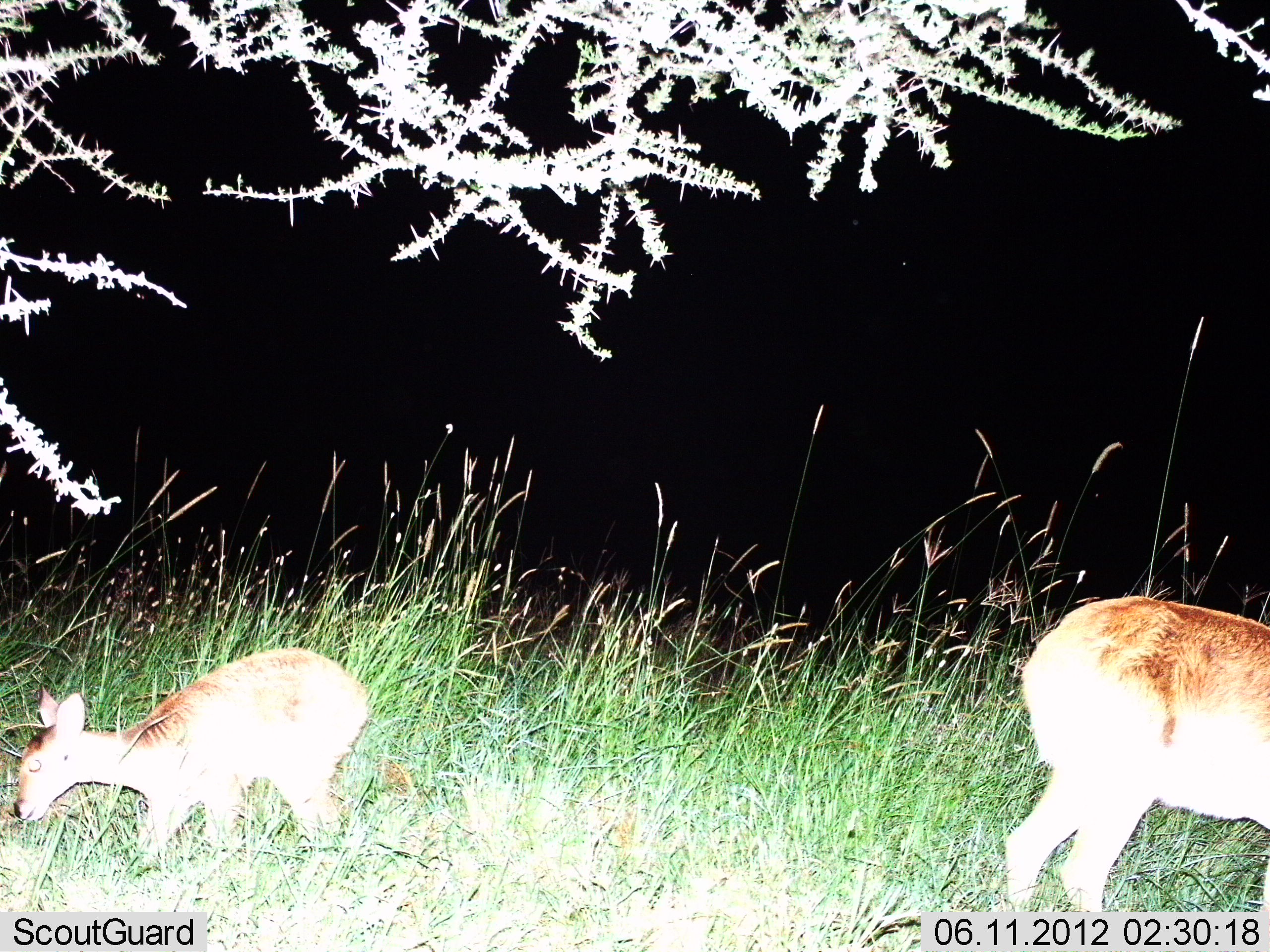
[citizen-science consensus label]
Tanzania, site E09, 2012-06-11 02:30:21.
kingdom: Animalia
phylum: Chordata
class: Mammalia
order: Artiodactyla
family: Bovidae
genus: Redunca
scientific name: Redunca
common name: reedbuck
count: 2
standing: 30%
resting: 0%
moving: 0%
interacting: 0%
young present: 80%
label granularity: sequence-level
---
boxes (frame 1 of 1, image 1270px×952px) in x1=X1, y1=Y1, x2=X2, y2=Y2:
animal: x1=1001, y1=596, x2=1270, y2=912; x1=10, y1=645, x2=374, y2=871